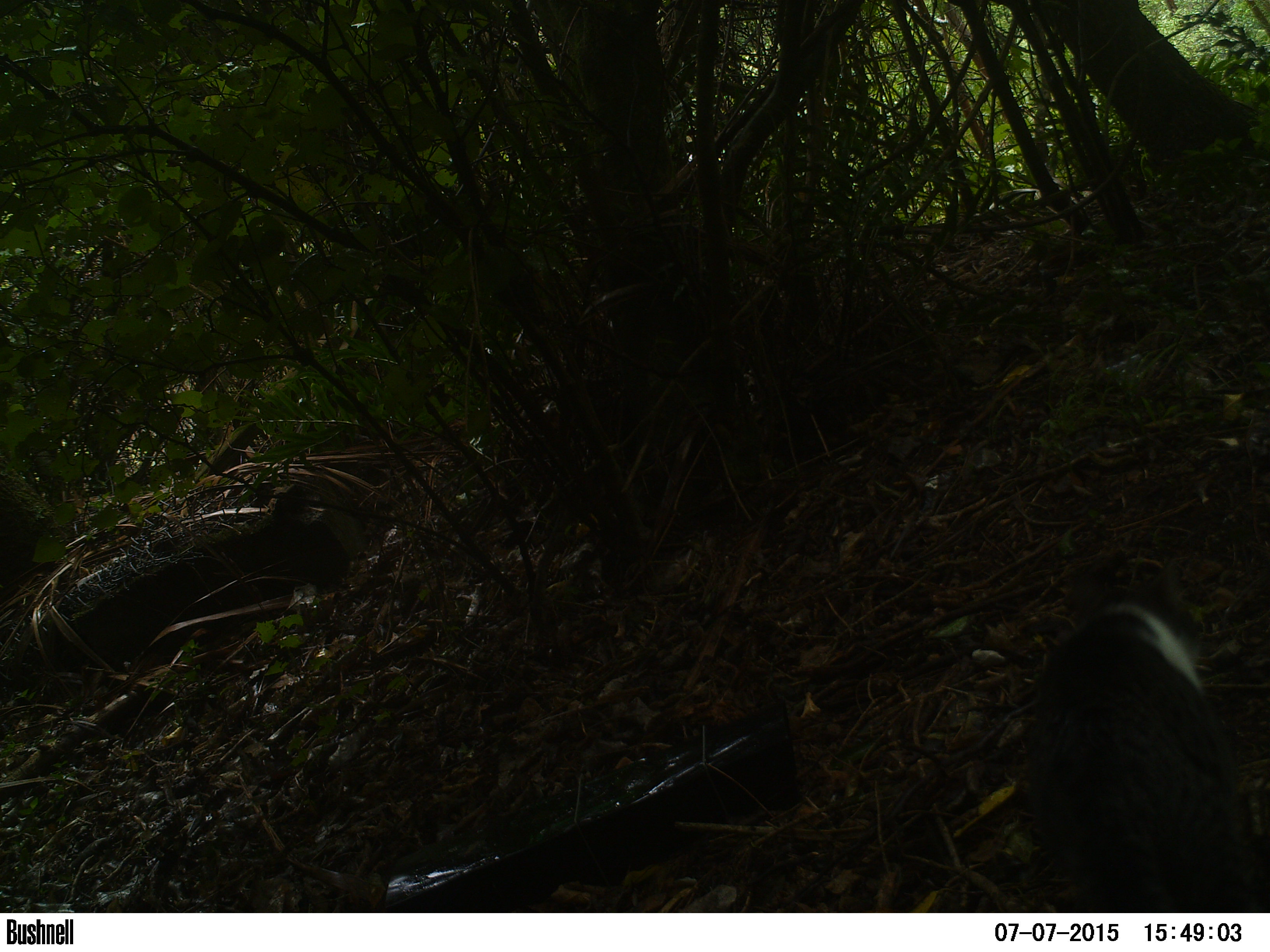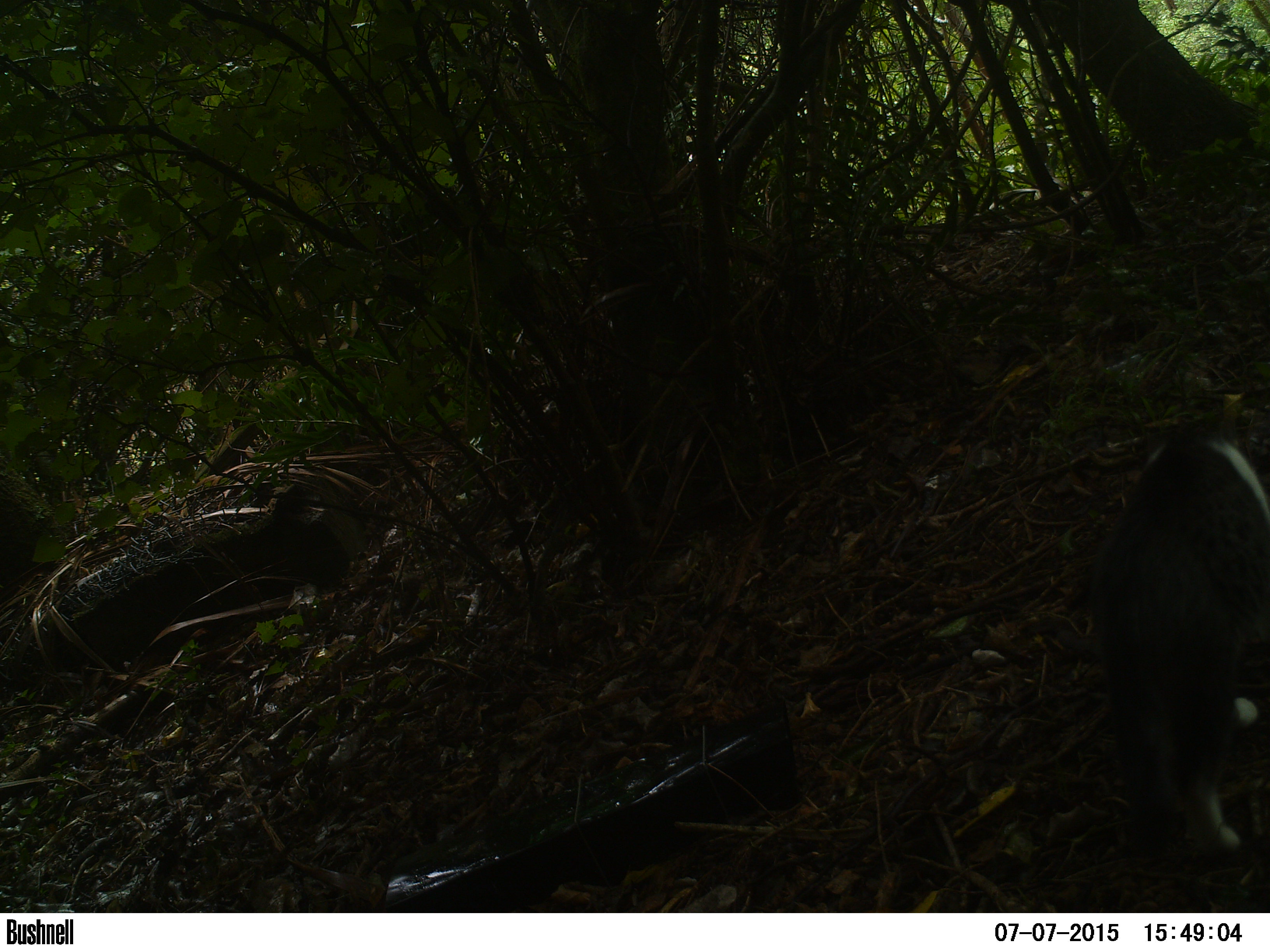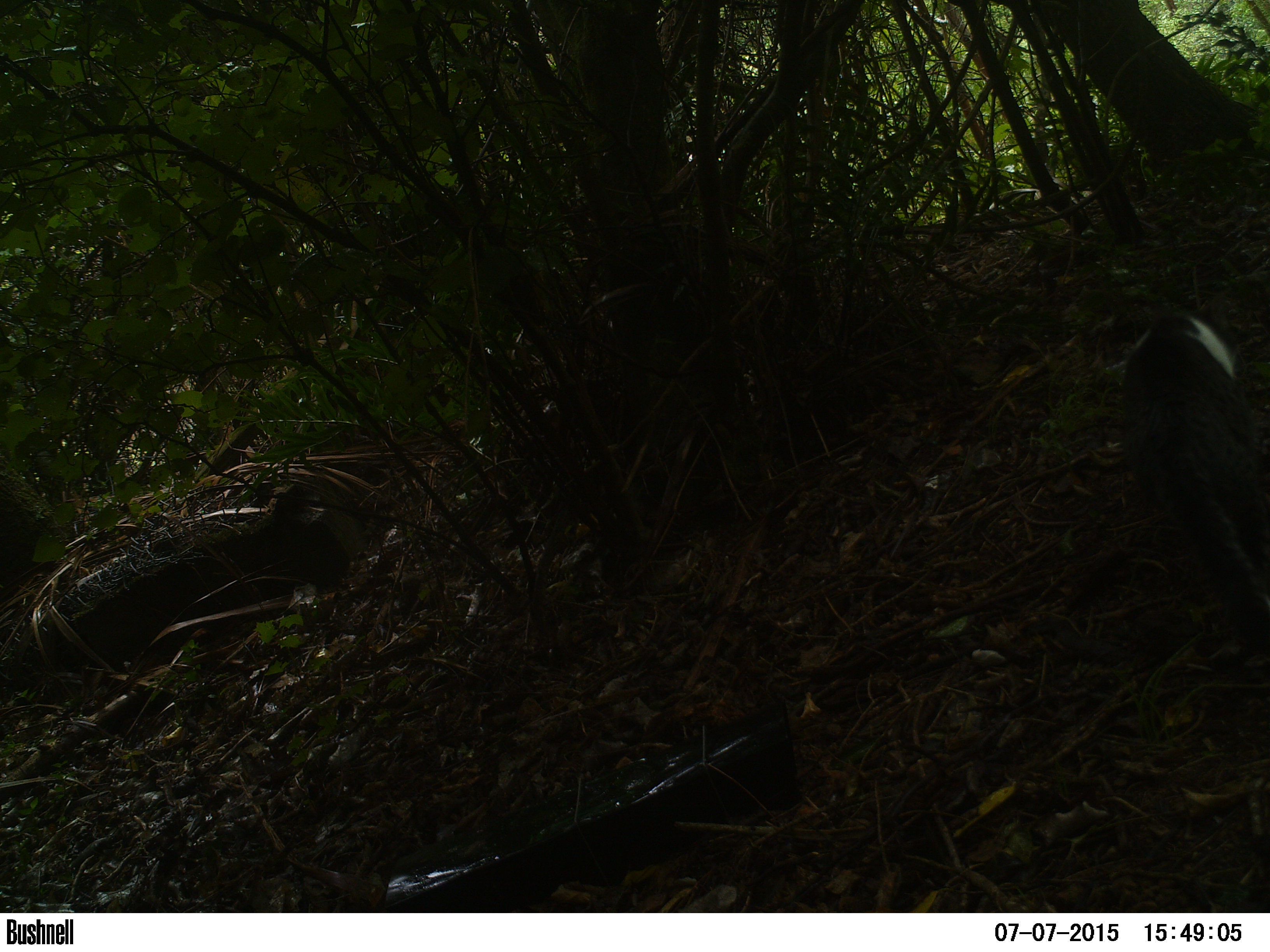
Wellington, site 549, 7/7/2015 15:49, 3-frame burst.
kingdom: Animalia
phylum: Chordata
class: Mammalia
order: Carnivora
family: Felidae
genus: Felis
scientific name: Felis catus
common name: cat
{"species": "cat (Felis catus)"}